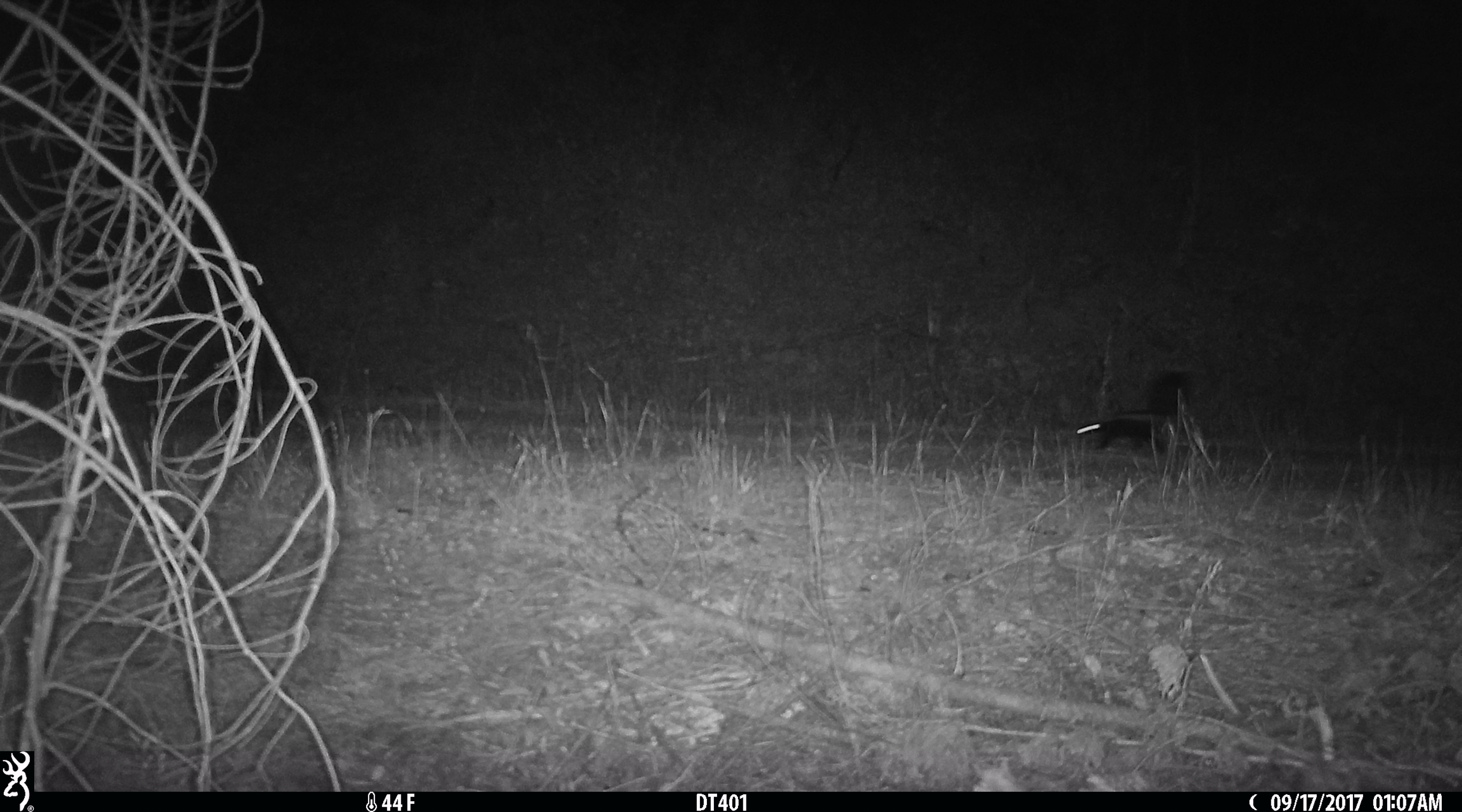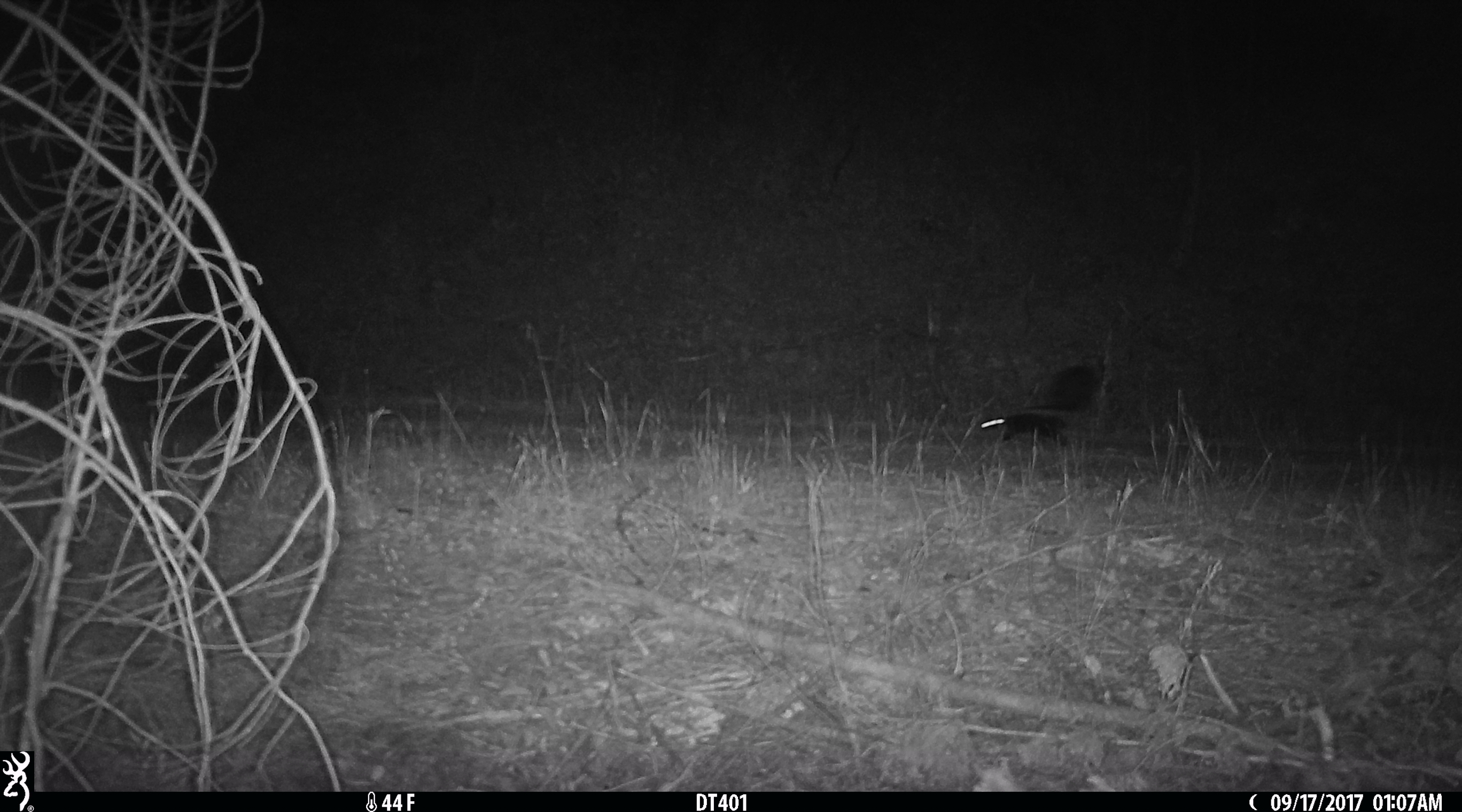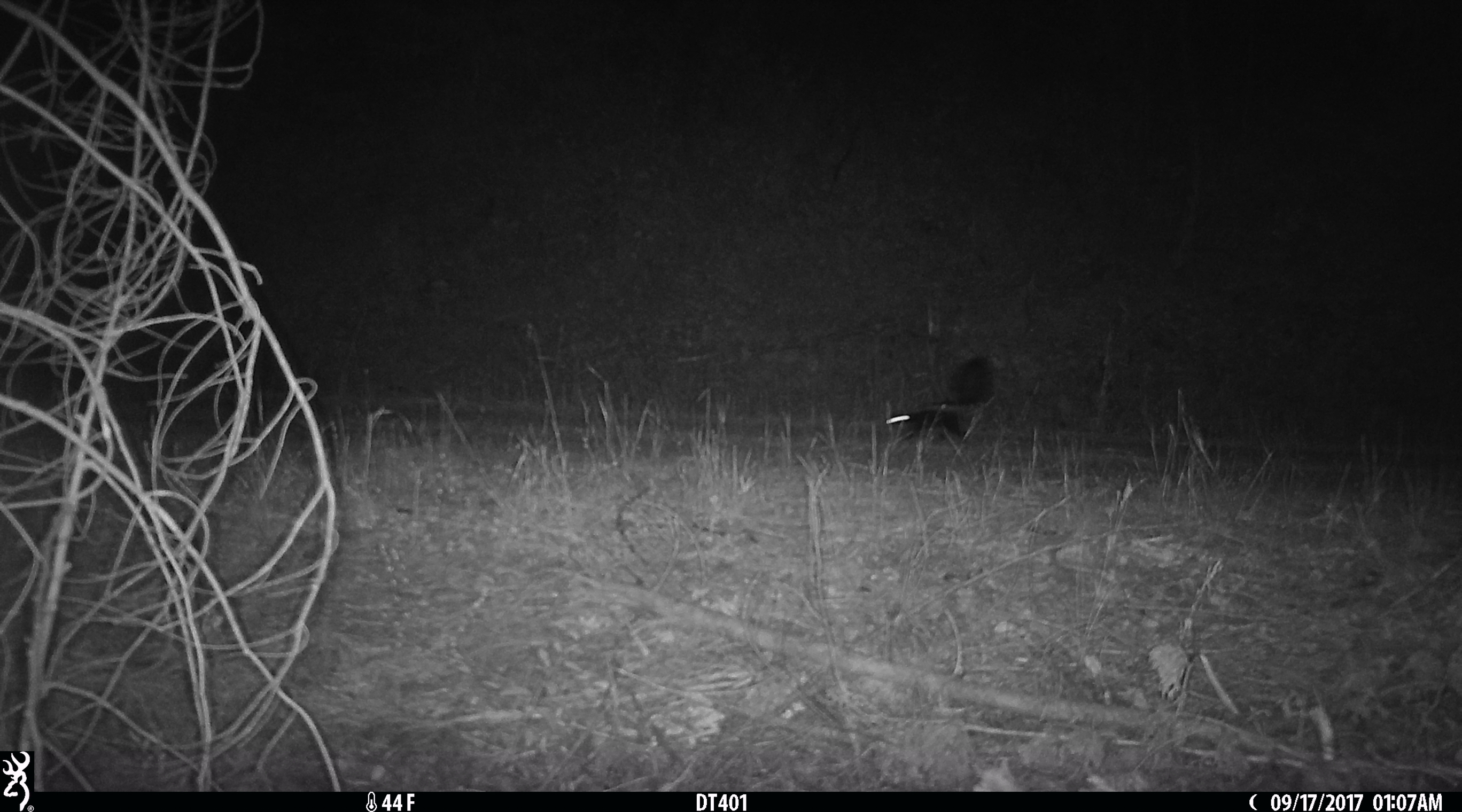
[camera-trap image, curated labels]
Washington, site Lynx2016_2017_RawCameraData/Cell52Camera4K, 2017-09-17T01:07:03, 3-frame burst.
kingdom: Animalia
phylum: Chordata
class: Mammalia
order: Carnivora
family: Mephitidae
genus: Mephitis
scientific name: Mephitis mephitis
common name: striped skunk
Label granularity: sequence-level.